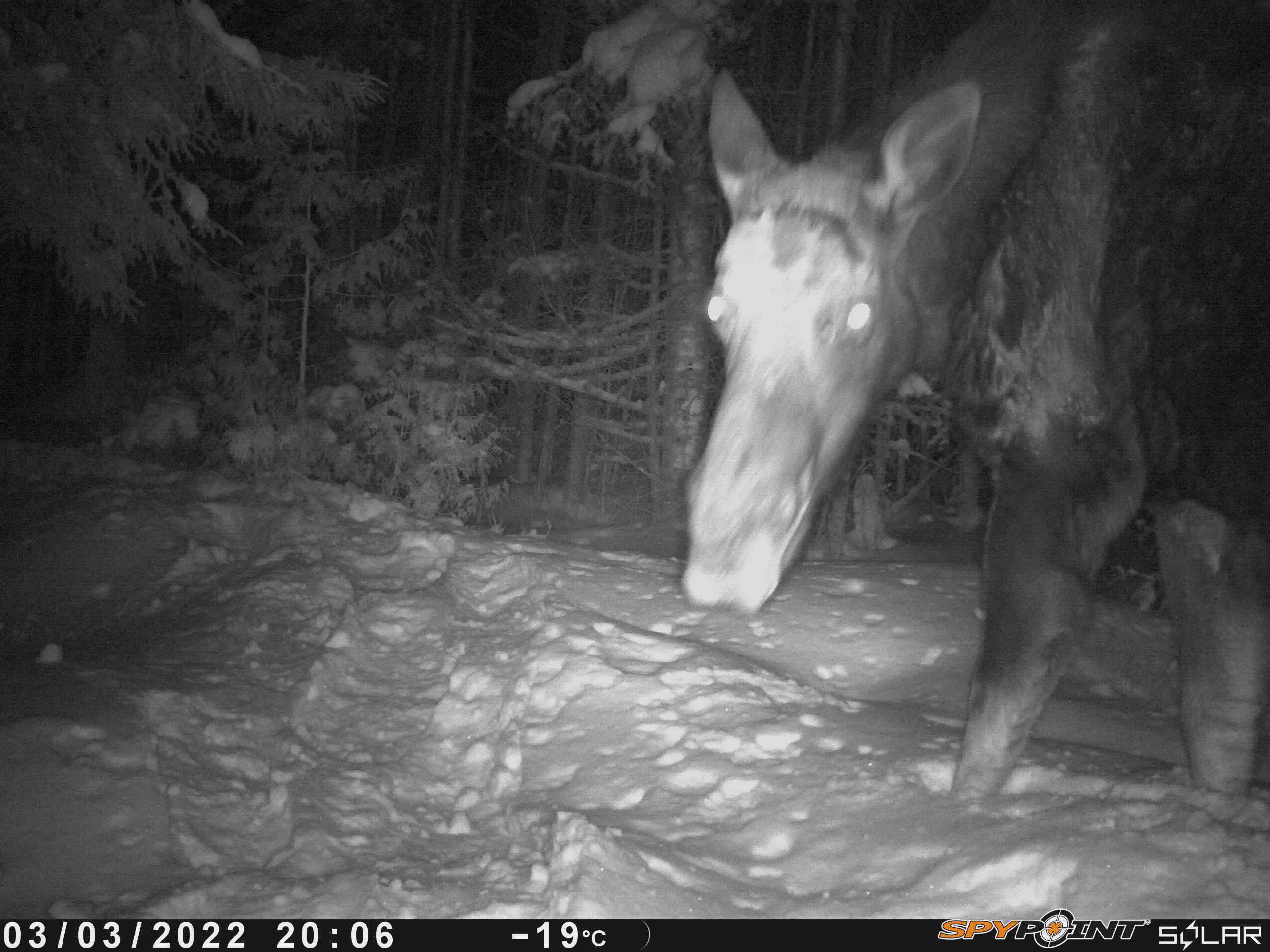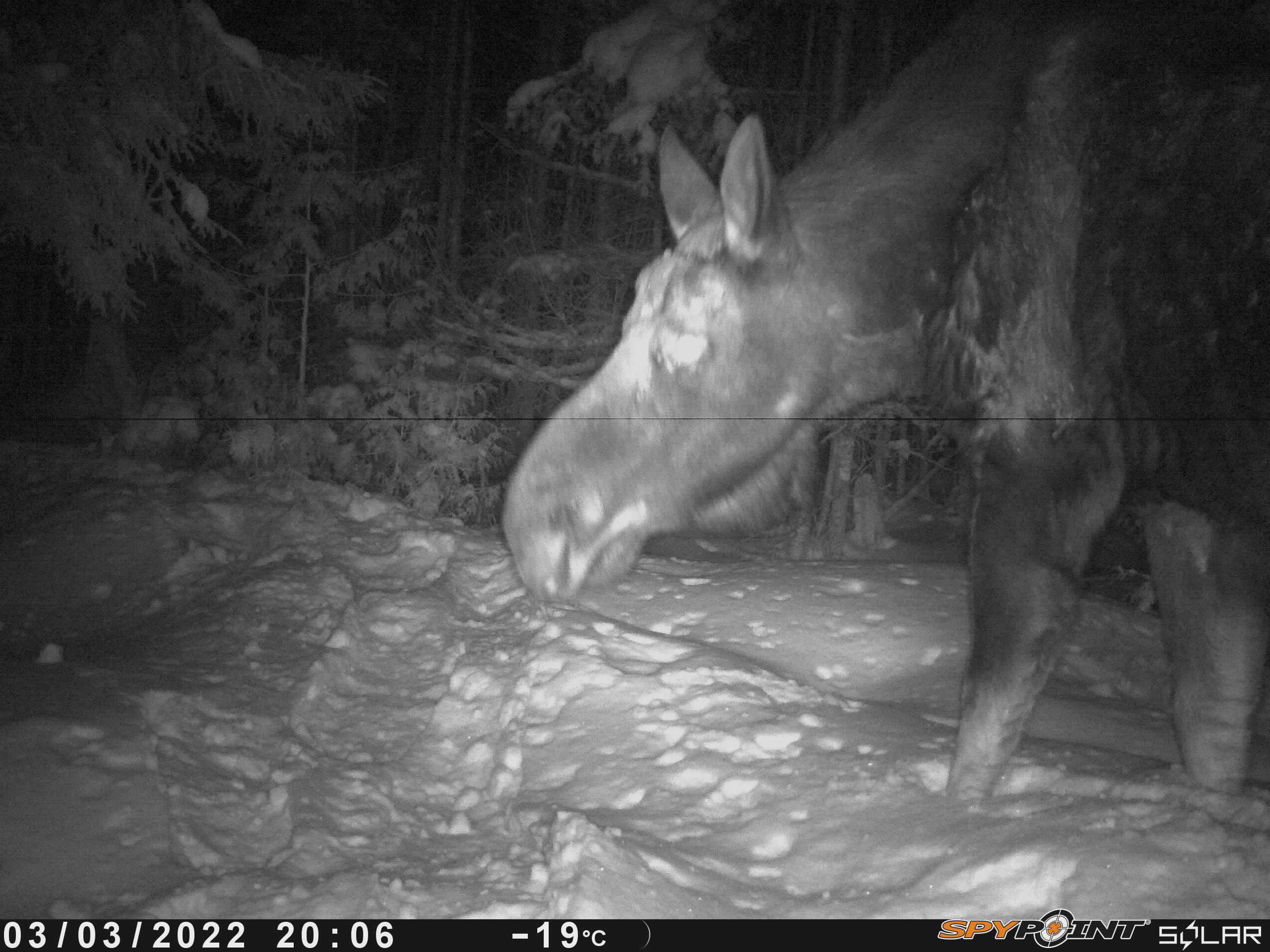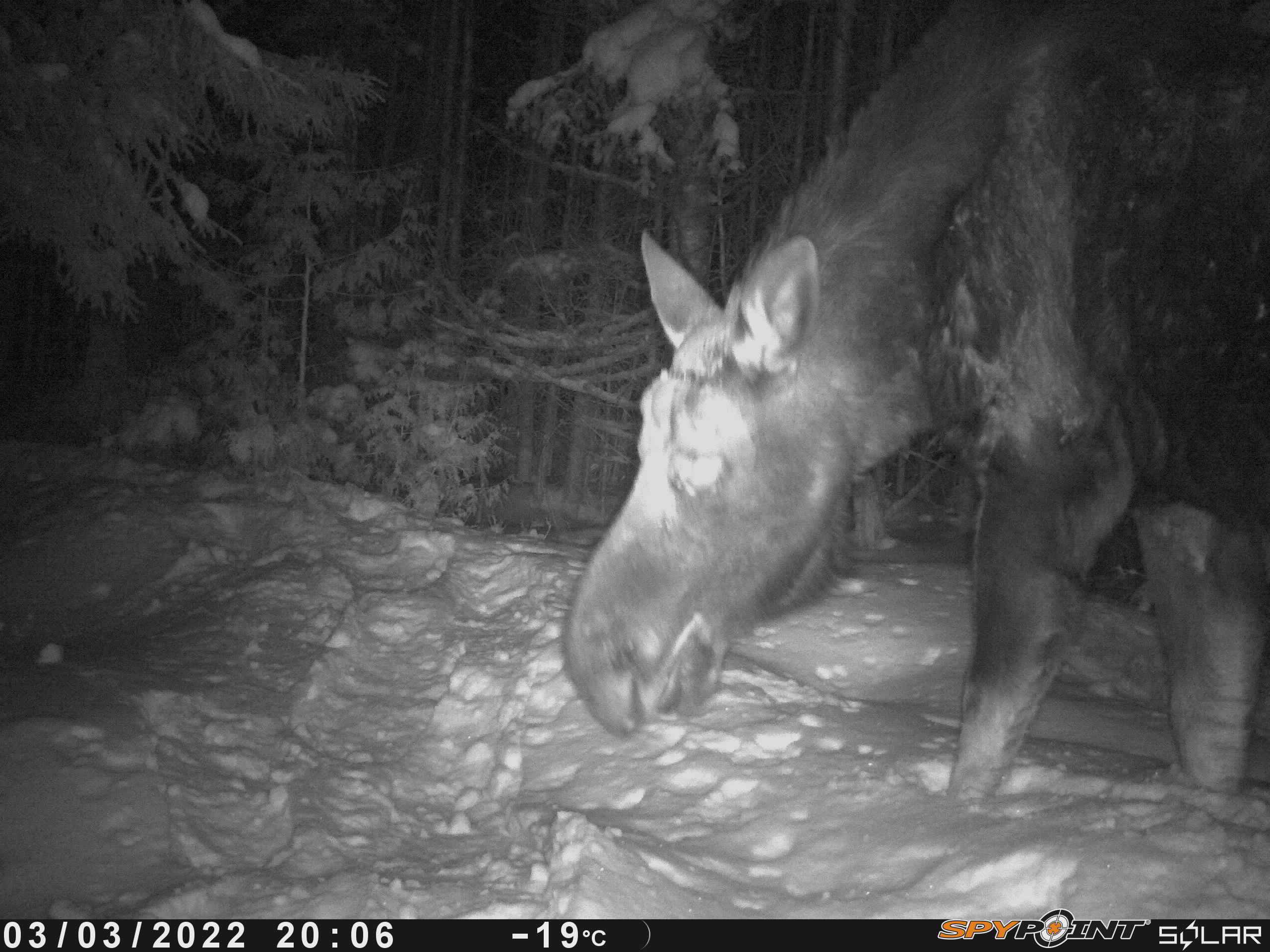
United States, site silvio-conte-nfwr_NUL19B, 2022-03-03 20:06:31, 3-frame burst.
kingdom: Animalia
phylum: Chordata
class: Mammalia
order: Artiodactyla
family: Cervidae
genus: Alces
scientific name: Alces alces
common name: moose